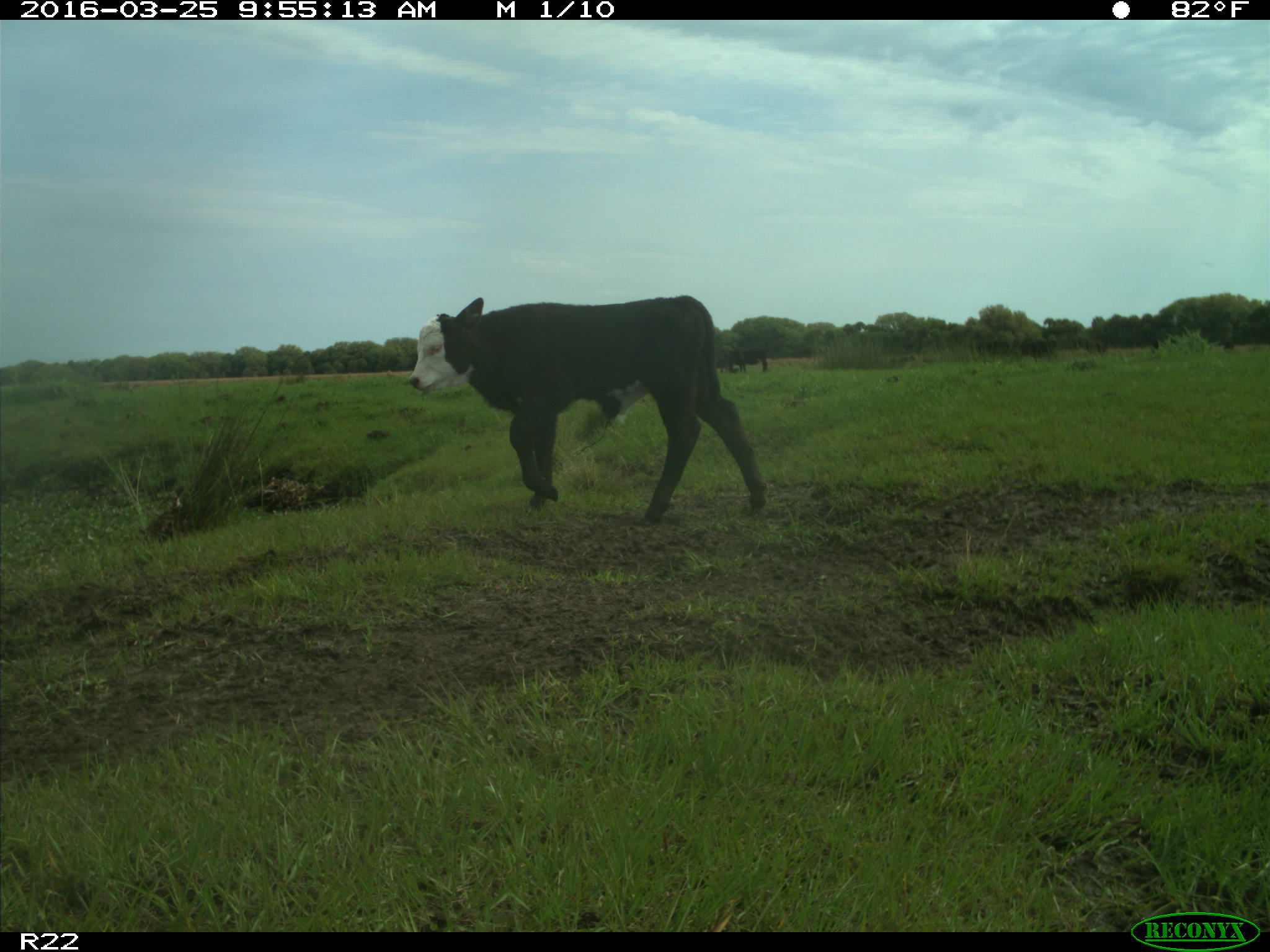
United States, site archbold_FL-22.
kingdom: Animalia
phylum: Chordata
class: Mammalia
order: Artiodactyla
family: Bovidae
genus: Bos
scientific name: Bos taurus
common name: domestic cow